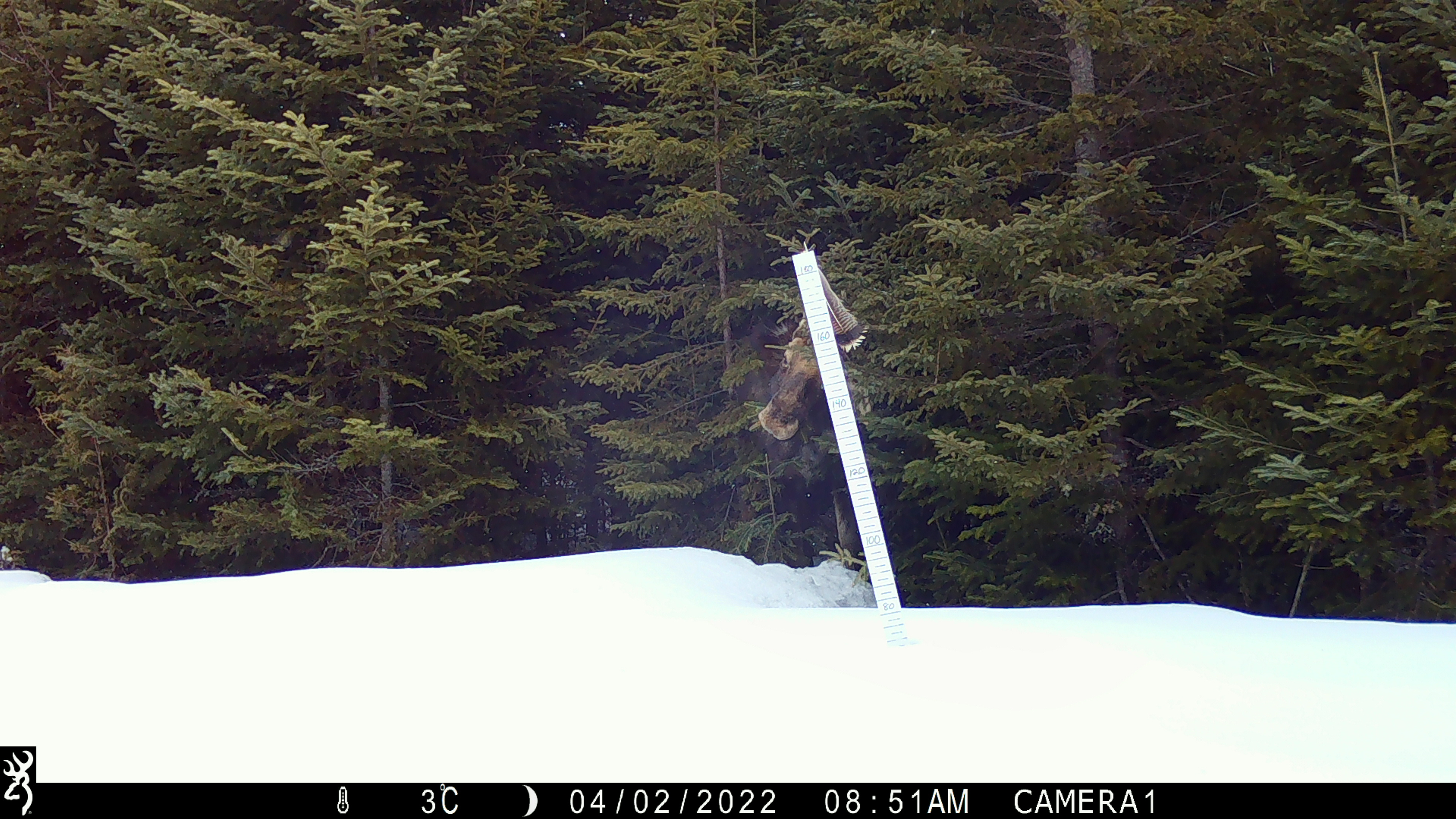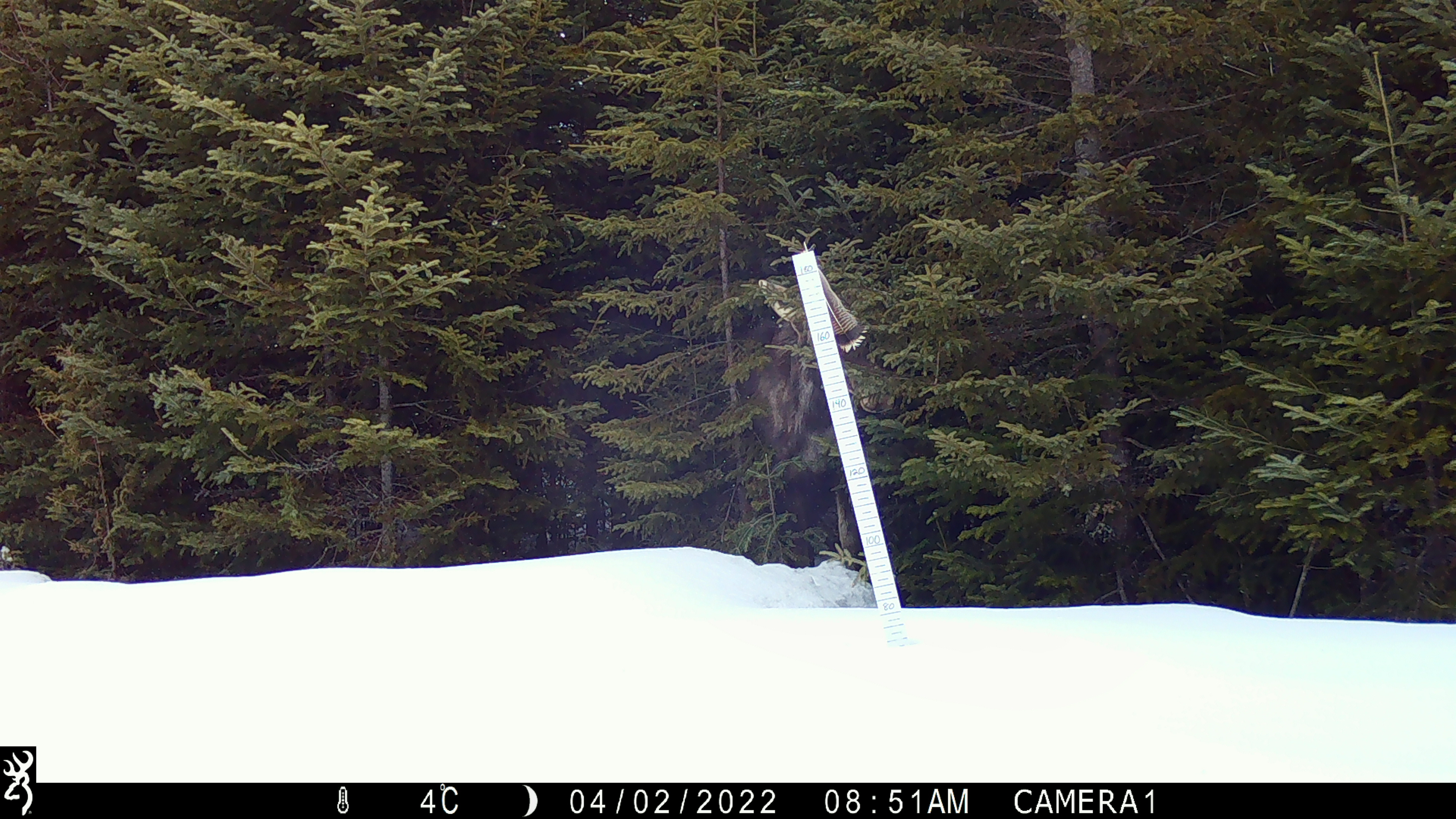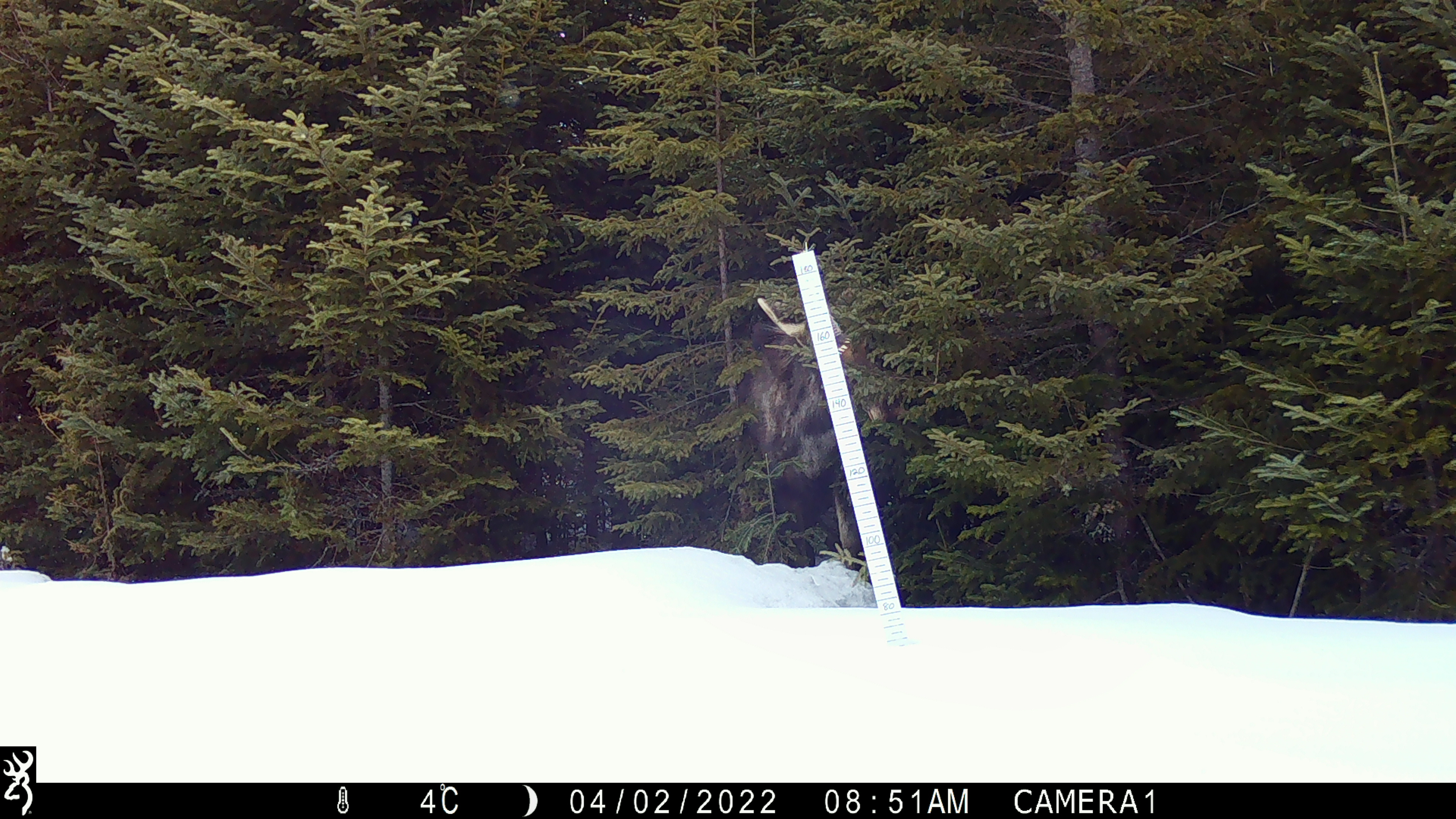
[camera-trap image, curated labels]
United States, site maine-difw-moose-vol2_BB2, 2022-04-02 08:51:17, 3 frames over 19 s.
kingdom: Animalia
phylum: Chordata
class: Mammalia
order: Artiodactyla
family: Cervidae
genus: Alces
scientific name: Alces alces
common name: moose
Moose (Alces alces).